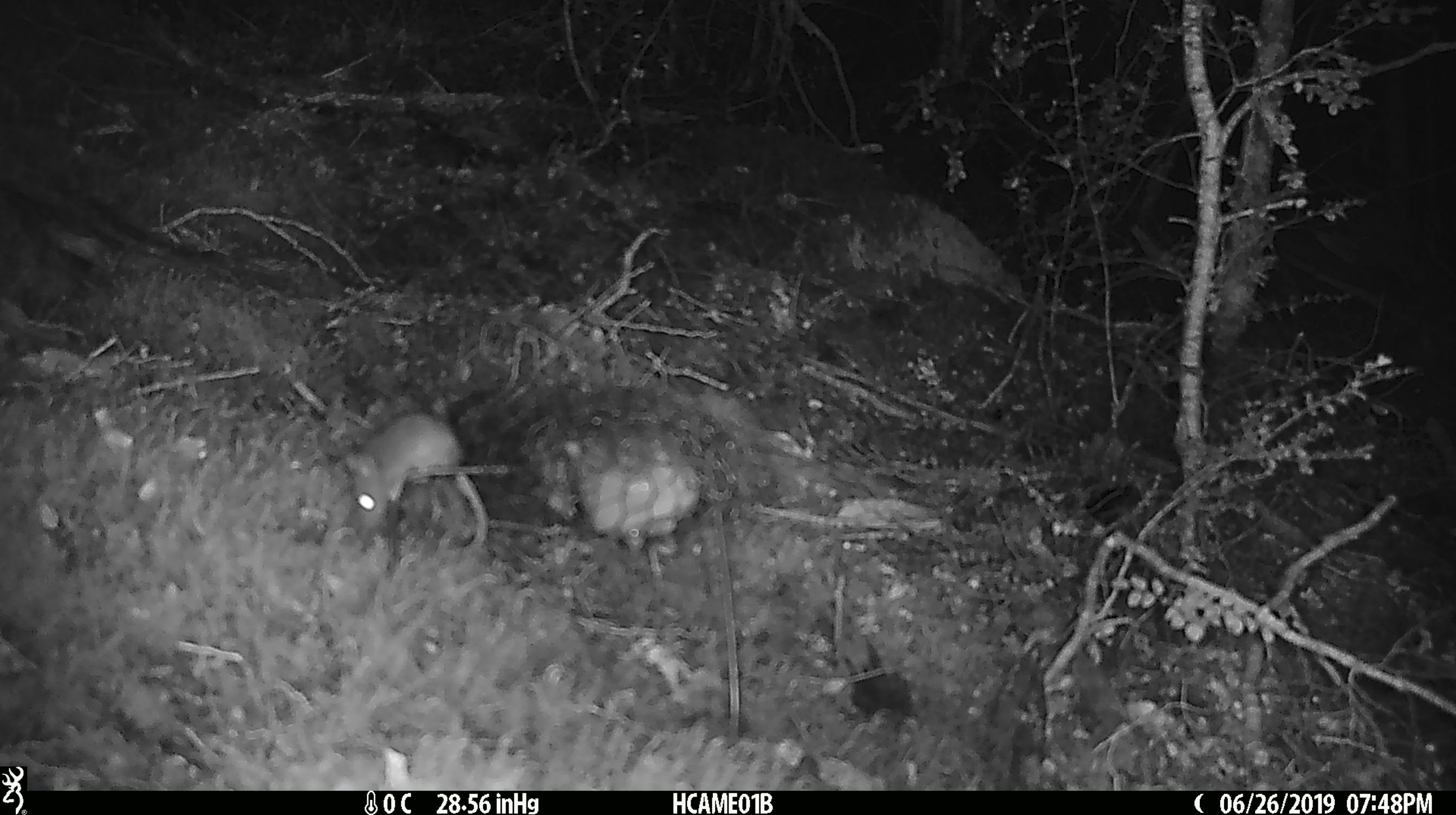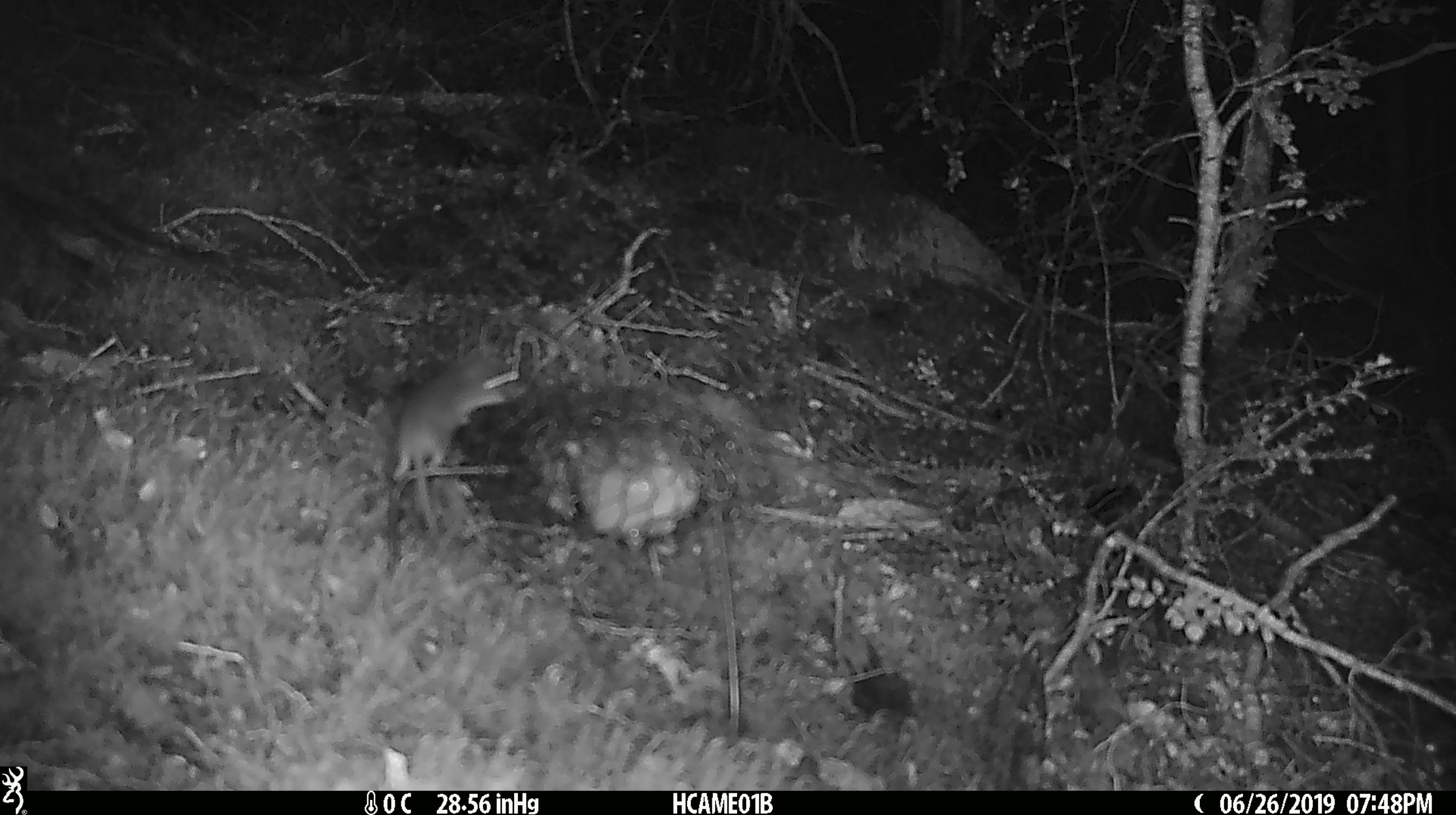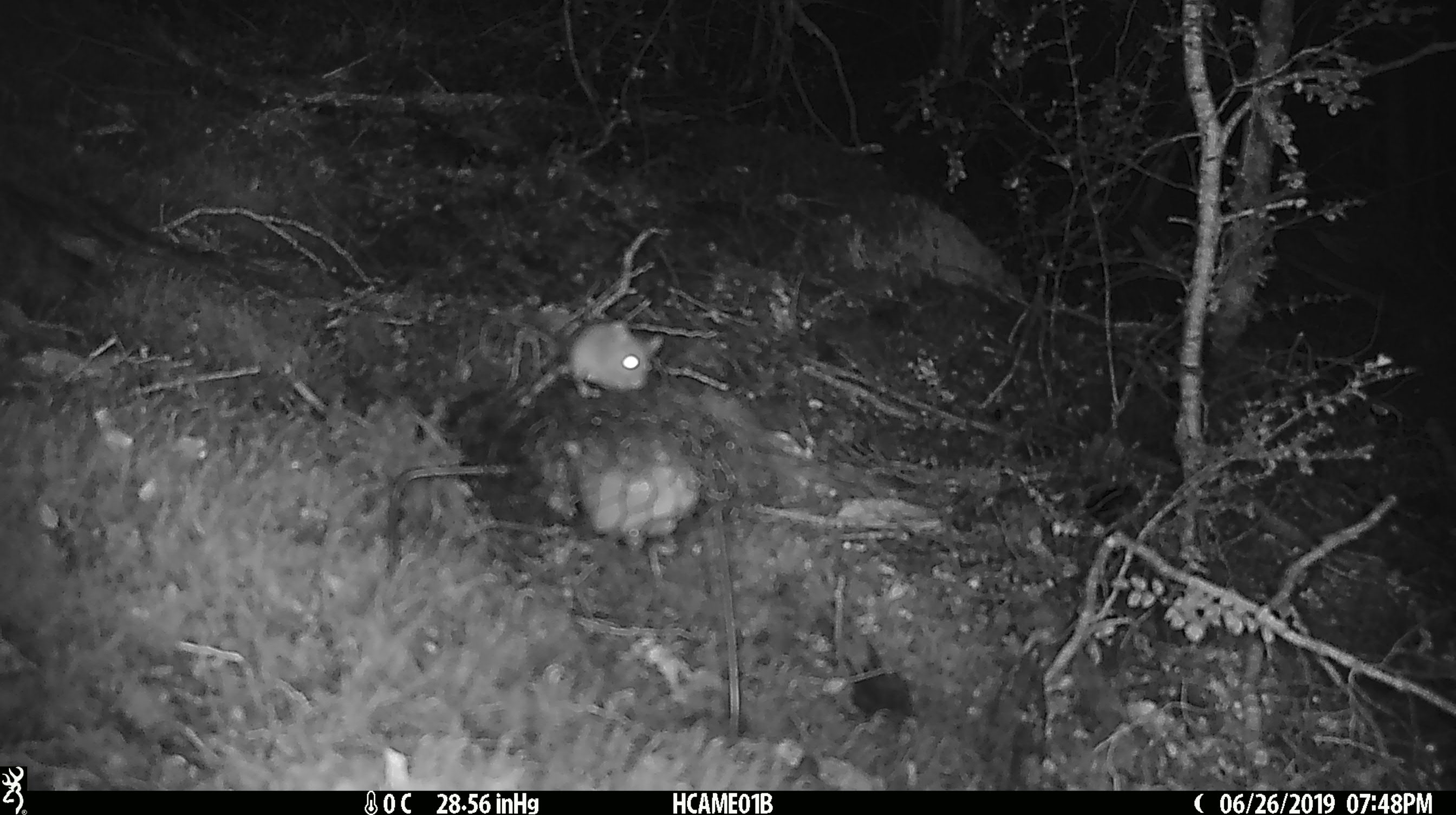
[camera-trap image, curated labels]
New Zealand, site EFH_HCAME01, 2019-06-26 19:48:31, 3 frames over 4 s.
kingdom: Animalia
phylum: Chordata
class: Mammalia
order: Rodentia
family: Muridae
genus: Mus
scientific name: Mus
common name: mouse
Mouse (Mus).